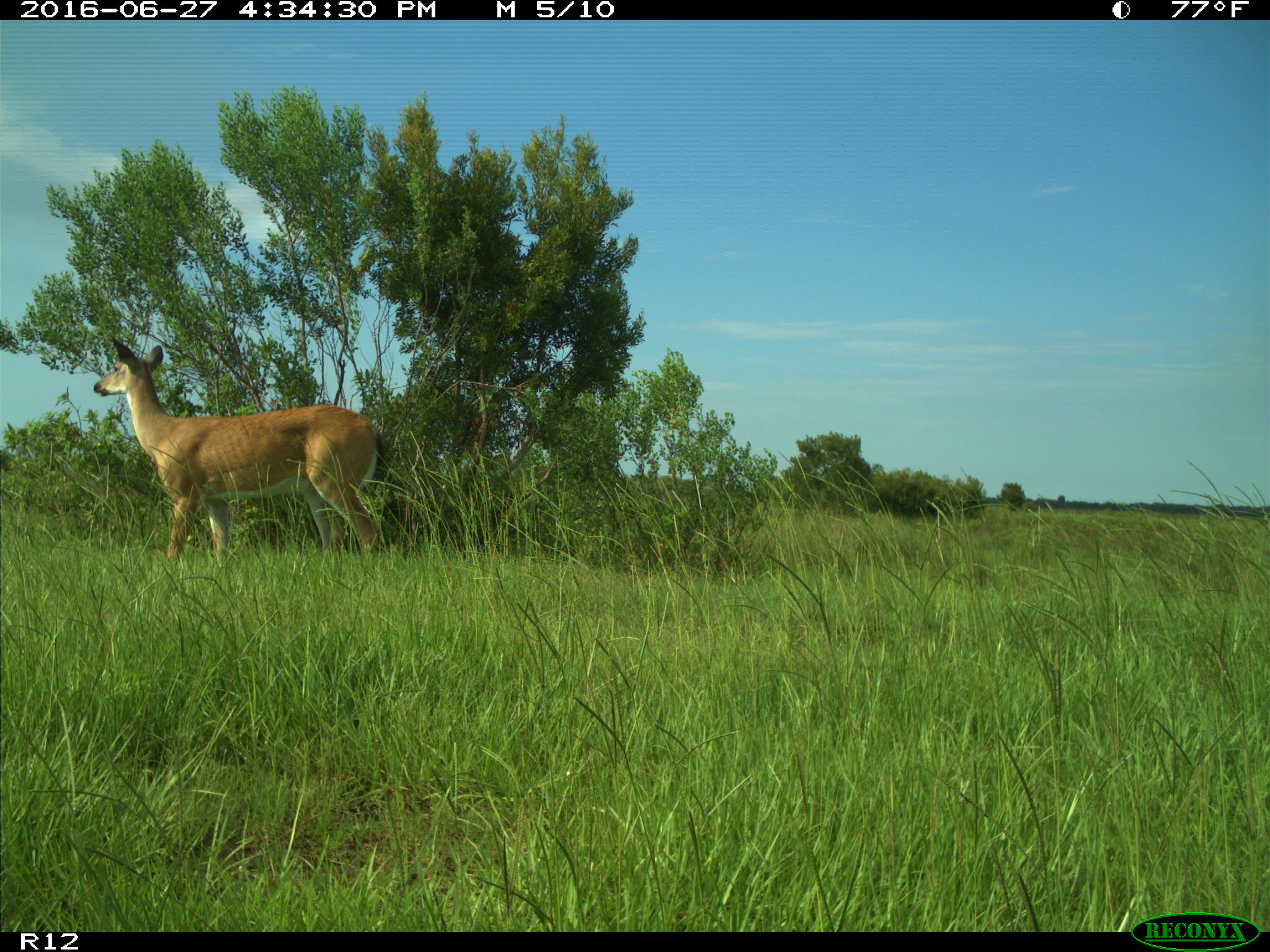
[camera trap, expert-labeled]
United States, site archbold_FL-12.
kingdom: Animalia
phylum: Chordata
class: Mammalia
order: Artiodactyla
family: Cervidae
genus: Odocoileus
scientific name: Odocoileus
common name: deer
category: unidentified deer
Unidentified deer (deer) (Odocoileus).